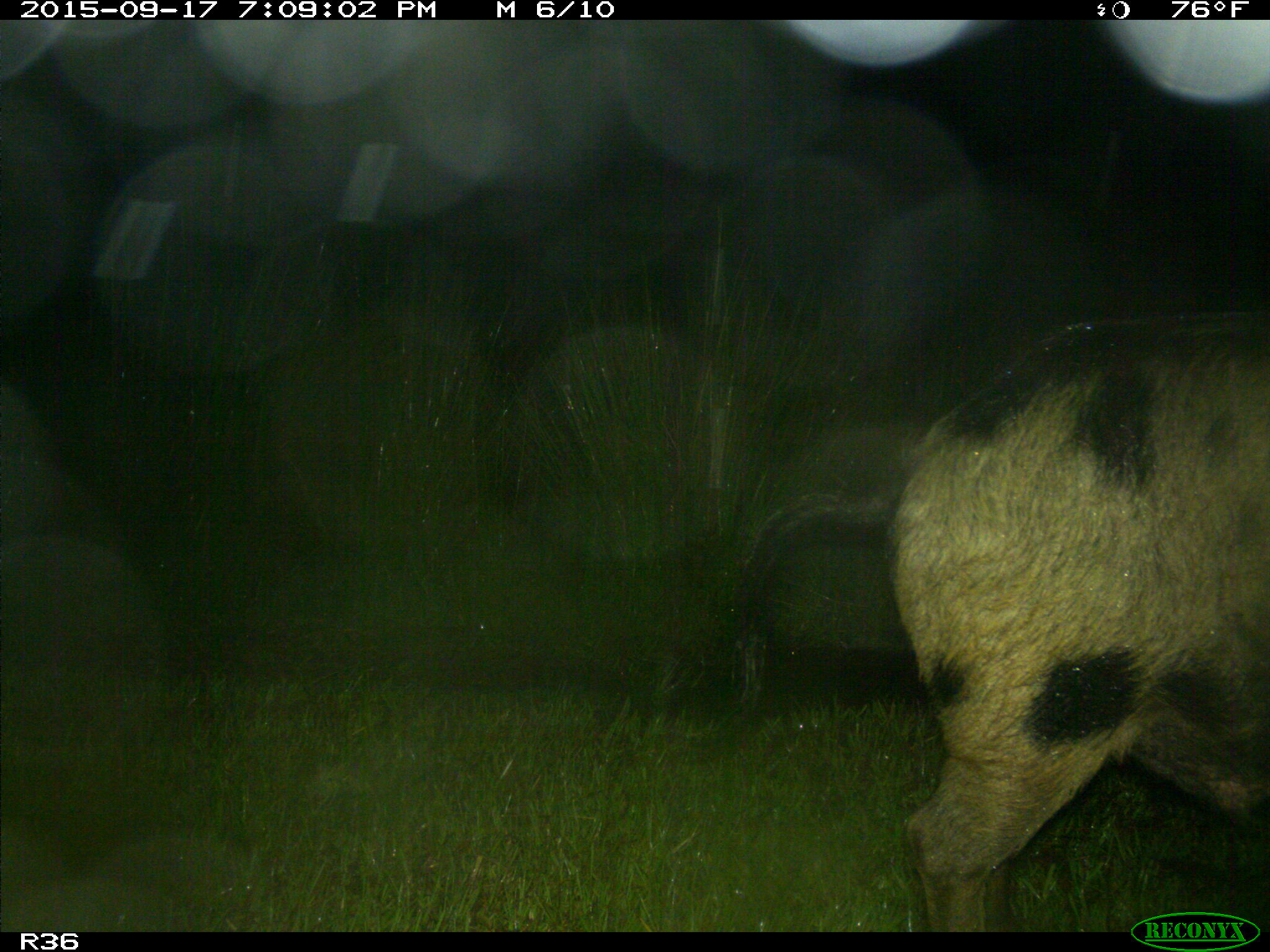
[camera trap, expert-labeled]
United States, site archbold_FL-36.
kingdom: Animalia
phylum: Chordata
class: Mammalia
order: Artiodactyla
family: Suidae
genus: Sus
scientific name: Sus scrofa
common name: wild boar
Sus scrofa (wild boar).